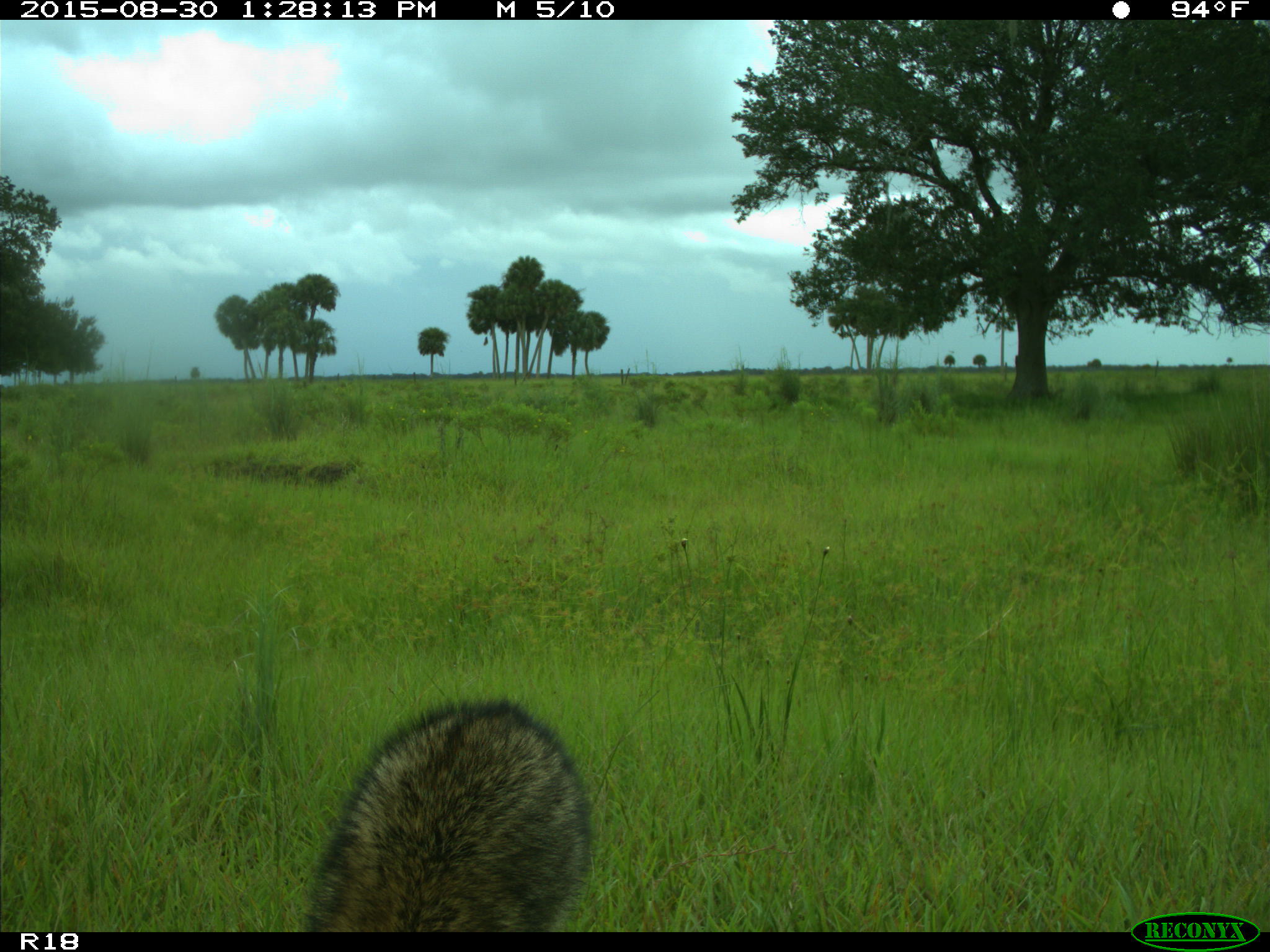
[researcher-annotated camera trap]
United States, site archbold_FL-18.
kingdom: Animalia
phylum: Chordata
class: Mammalia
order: Carnivora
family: Procyonidae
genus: Procyon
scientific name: Procyon lotor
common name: common raccoon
Procyon lotor (common raccoon).